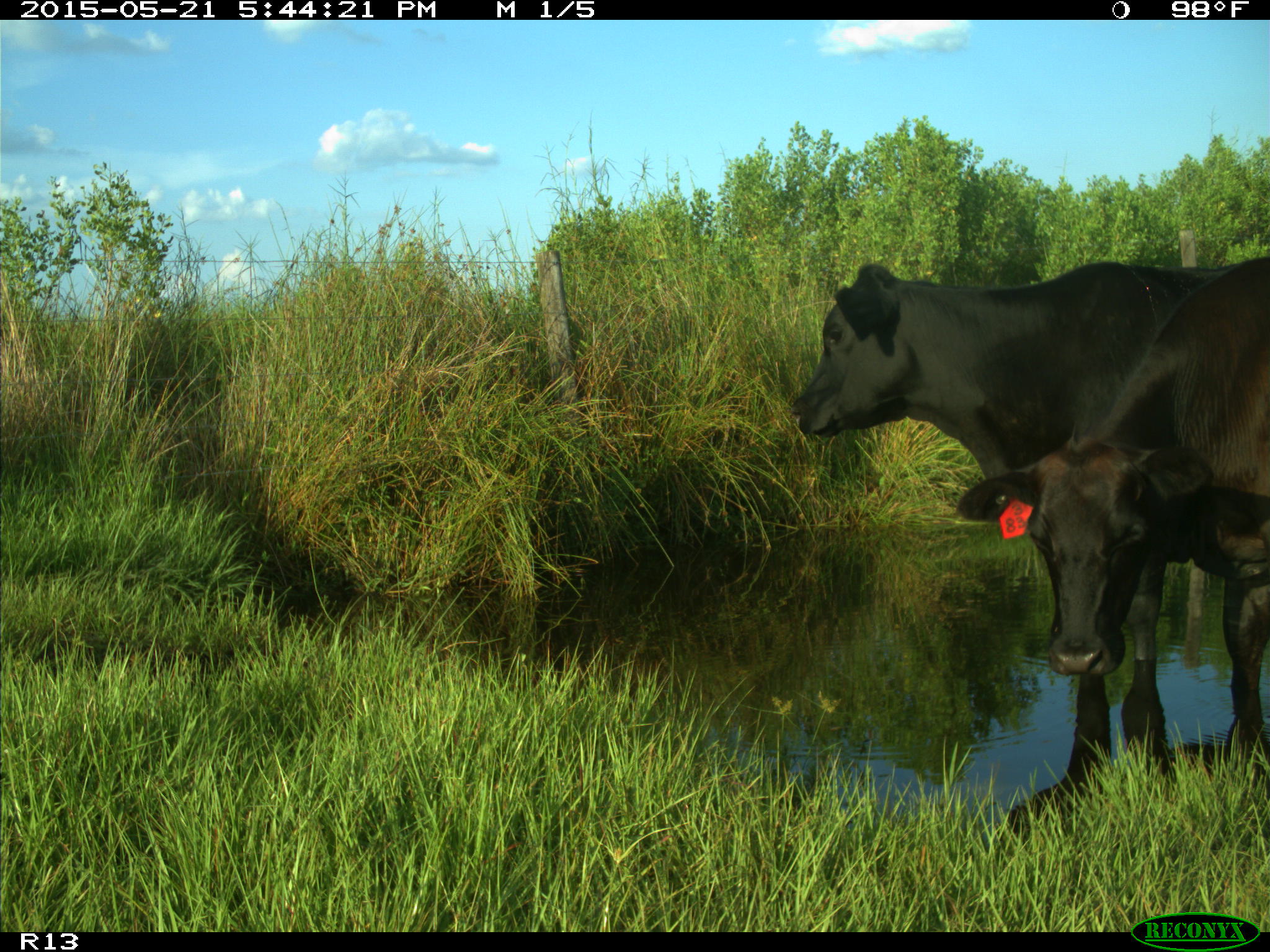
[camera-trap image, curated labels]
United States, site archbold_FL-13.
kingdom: Animalia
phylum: Chordata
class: Mammalia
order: Artiodactyla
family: Bovidae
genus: Bos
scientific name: Bos taurus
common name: domestic cow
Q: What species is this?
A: Bos taurus (domestic cow).